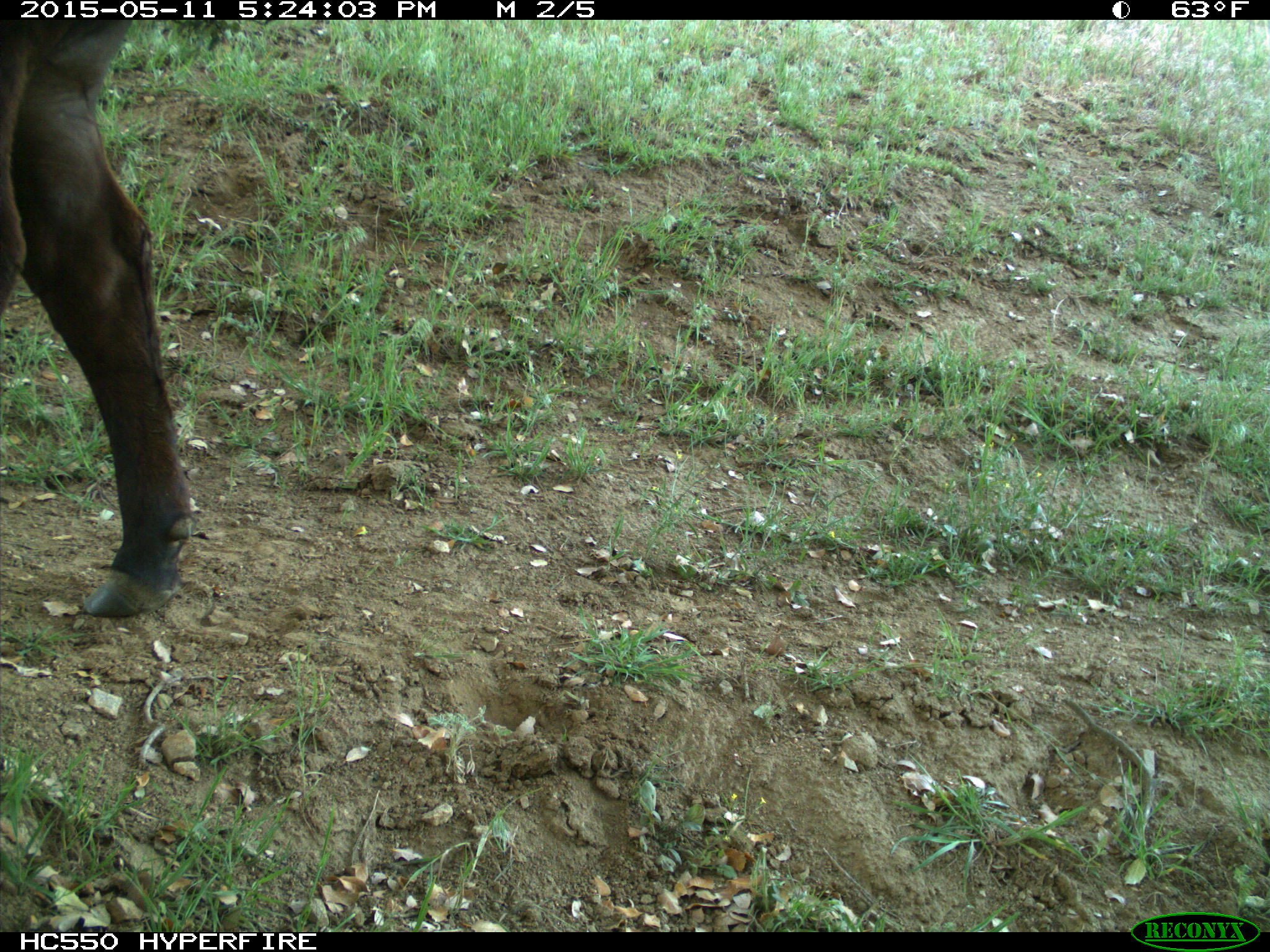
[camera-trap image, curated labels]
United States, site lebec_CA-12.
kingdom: Animalia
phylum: Chordata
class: Mammalia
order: Artiodactyla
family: Bovidae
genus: Bos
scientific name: Bos taurus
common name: domestic cow